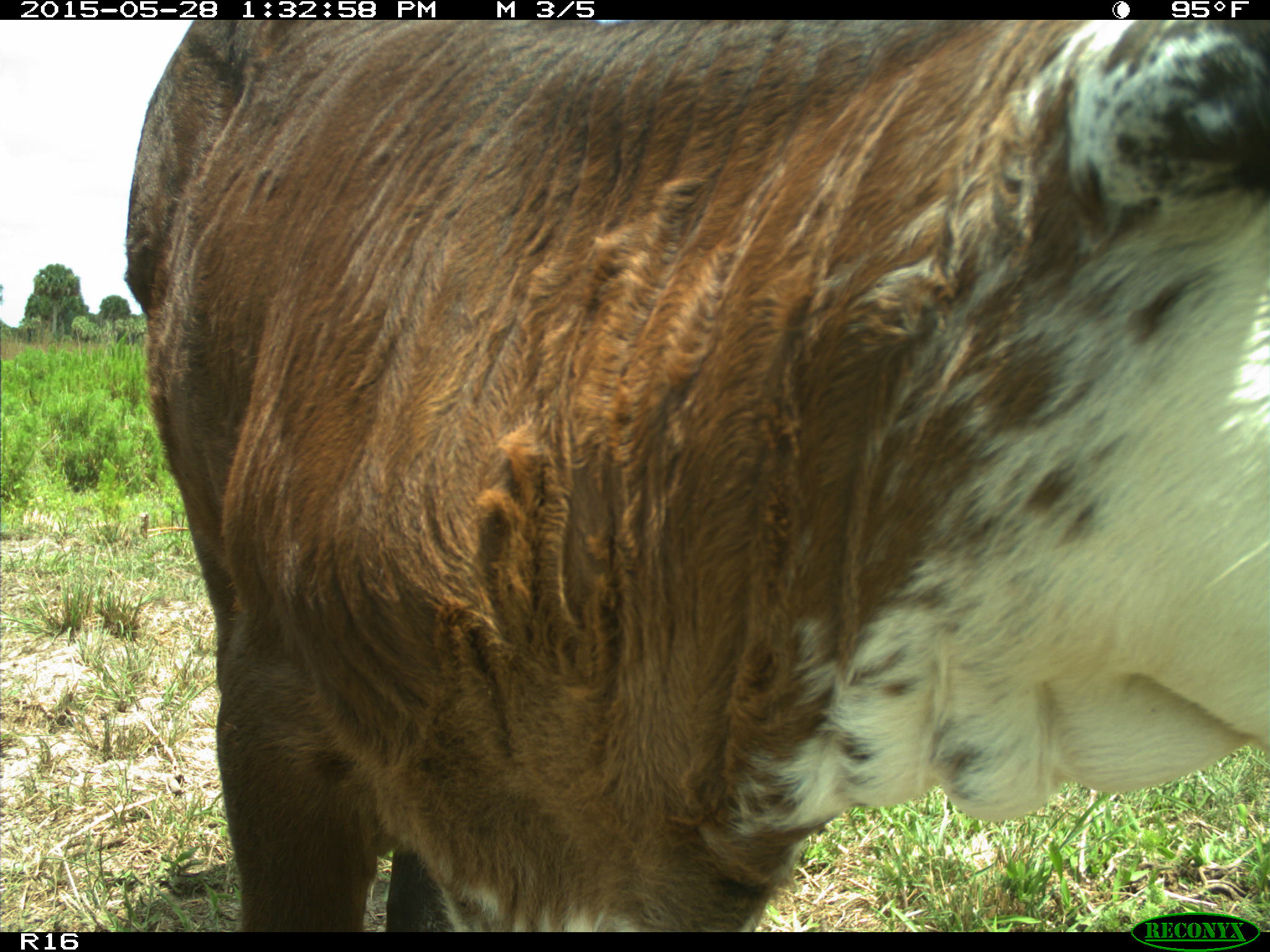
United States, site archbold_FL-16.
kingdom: Animalia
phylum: Chordata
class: Mammalia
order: Artiodactyla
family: Bovidae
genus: Bos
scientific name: Bos taurus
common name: domestic cow